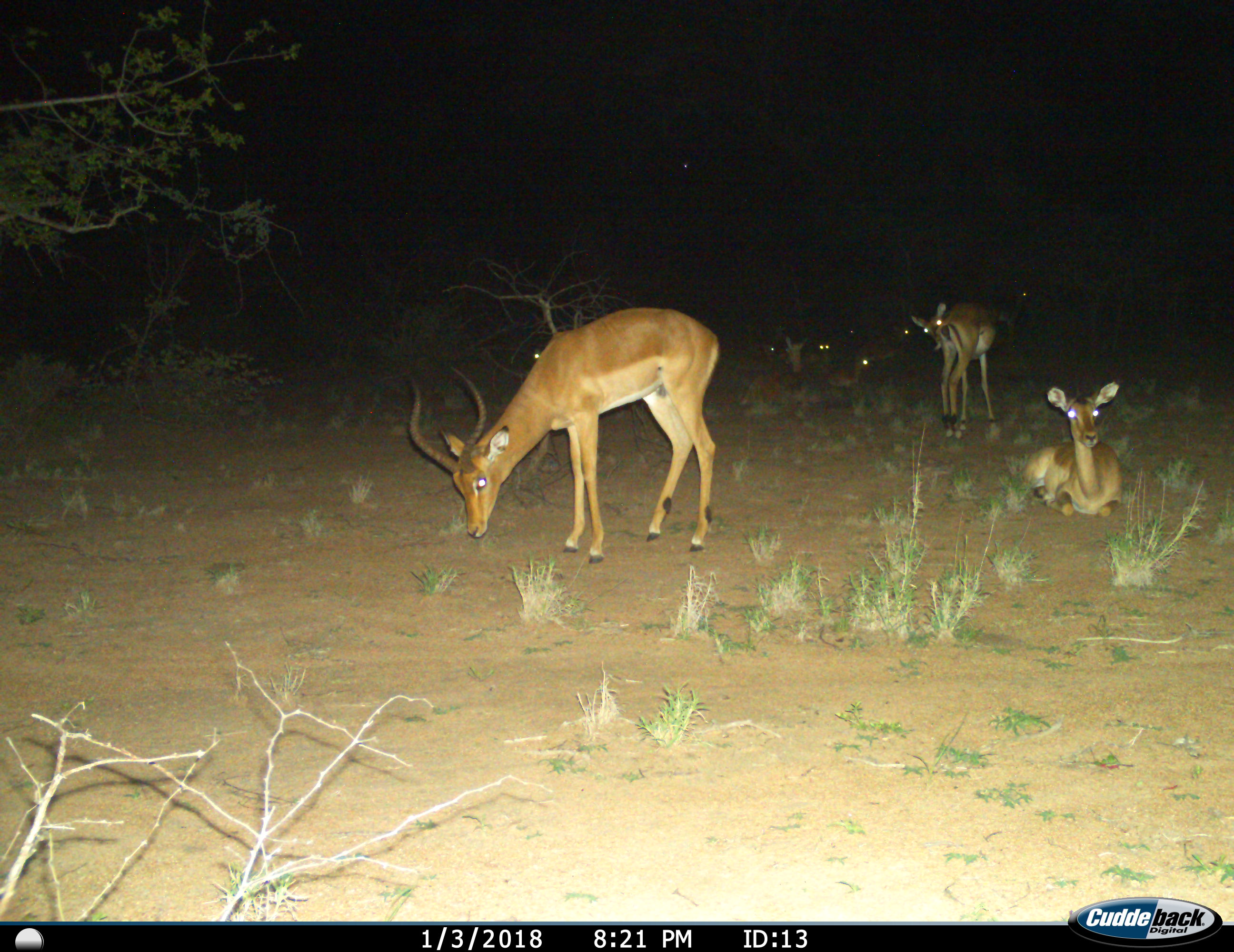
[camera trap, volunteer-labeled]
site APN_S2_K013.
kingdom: Animalia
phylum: Chordata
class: Mammalia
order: Artiodactyla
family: Bovidae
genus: Aepyceros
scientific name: Aepyceros melampus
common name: impala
Impala (Aepyceros melampus), count 10. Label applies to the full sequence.